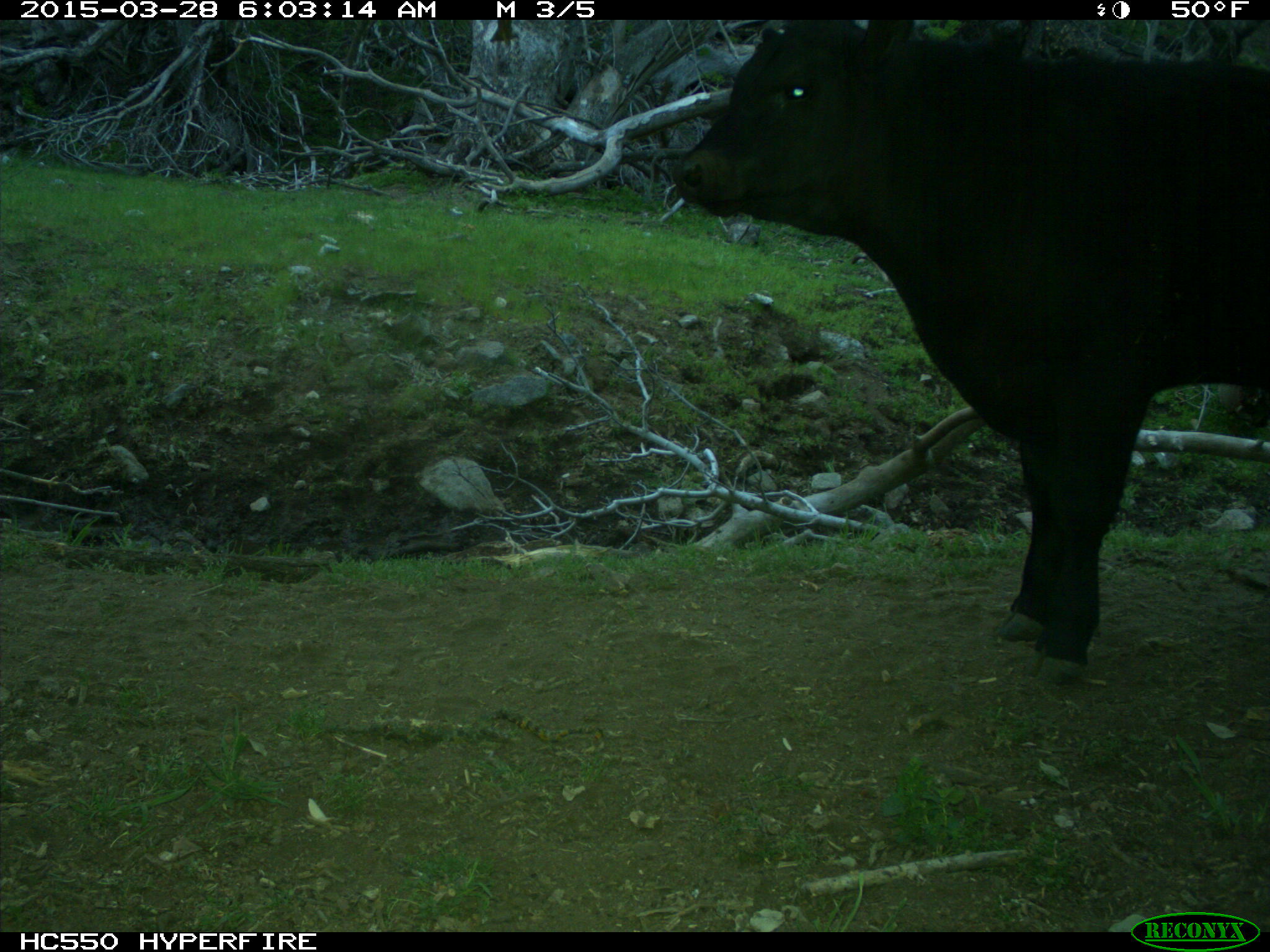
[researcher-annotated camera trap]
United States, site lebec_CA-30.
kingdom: Animalia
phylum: Chordata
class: Mammalia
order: Artiodactyla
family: Bovidae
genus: Bos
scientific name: Bos taurus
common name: domestic cow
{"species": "Bos taurus (domestic cow)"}